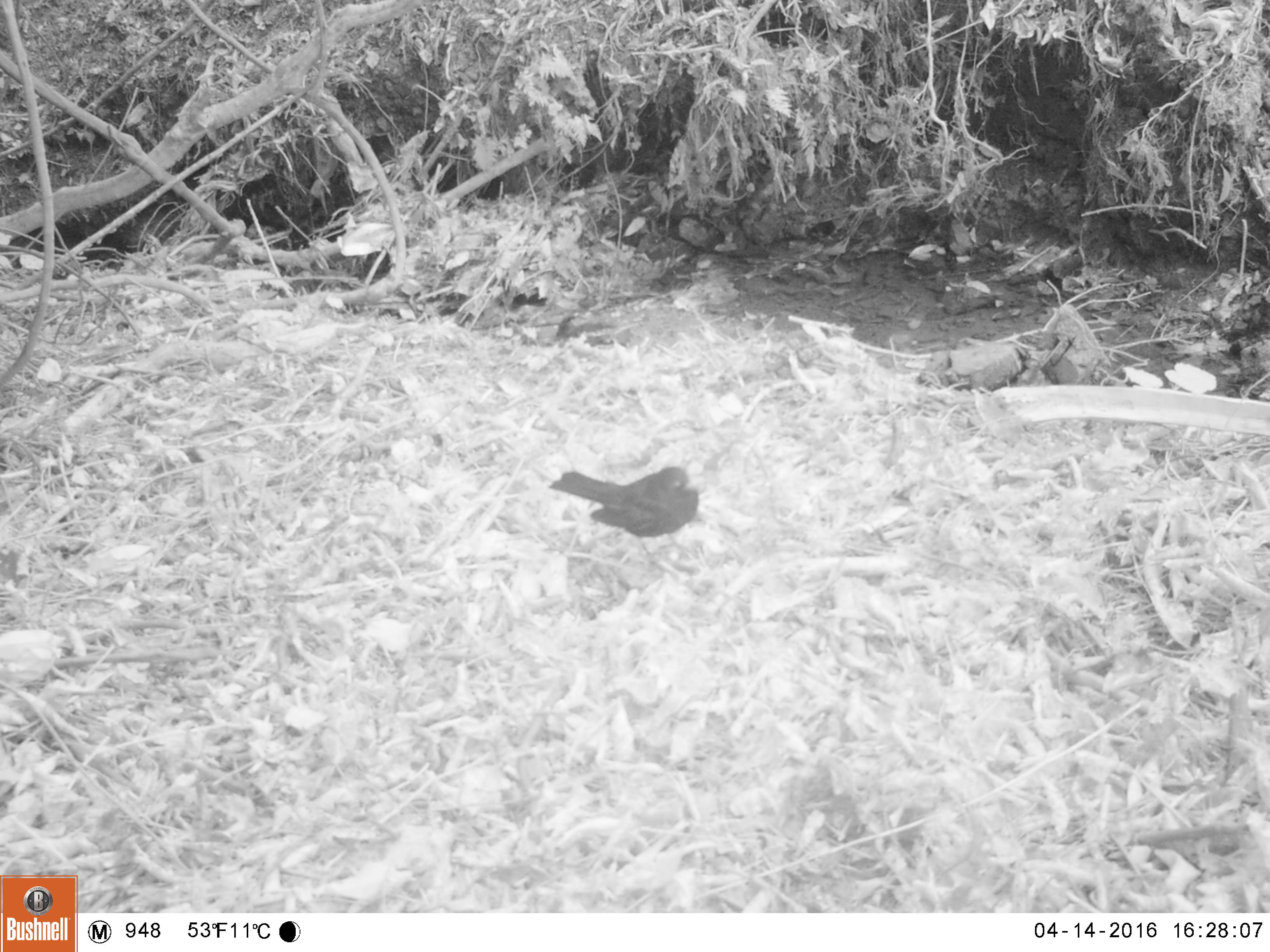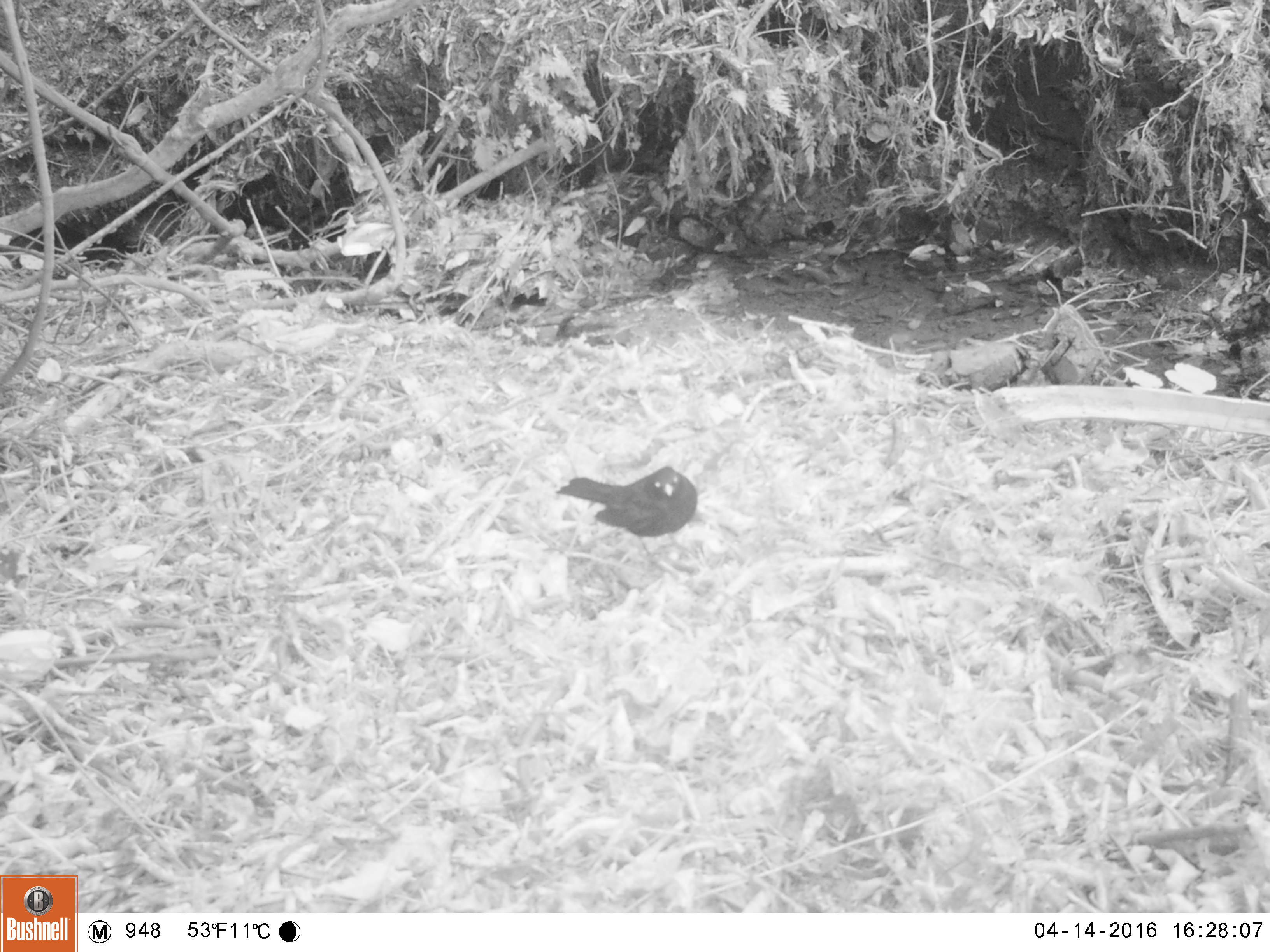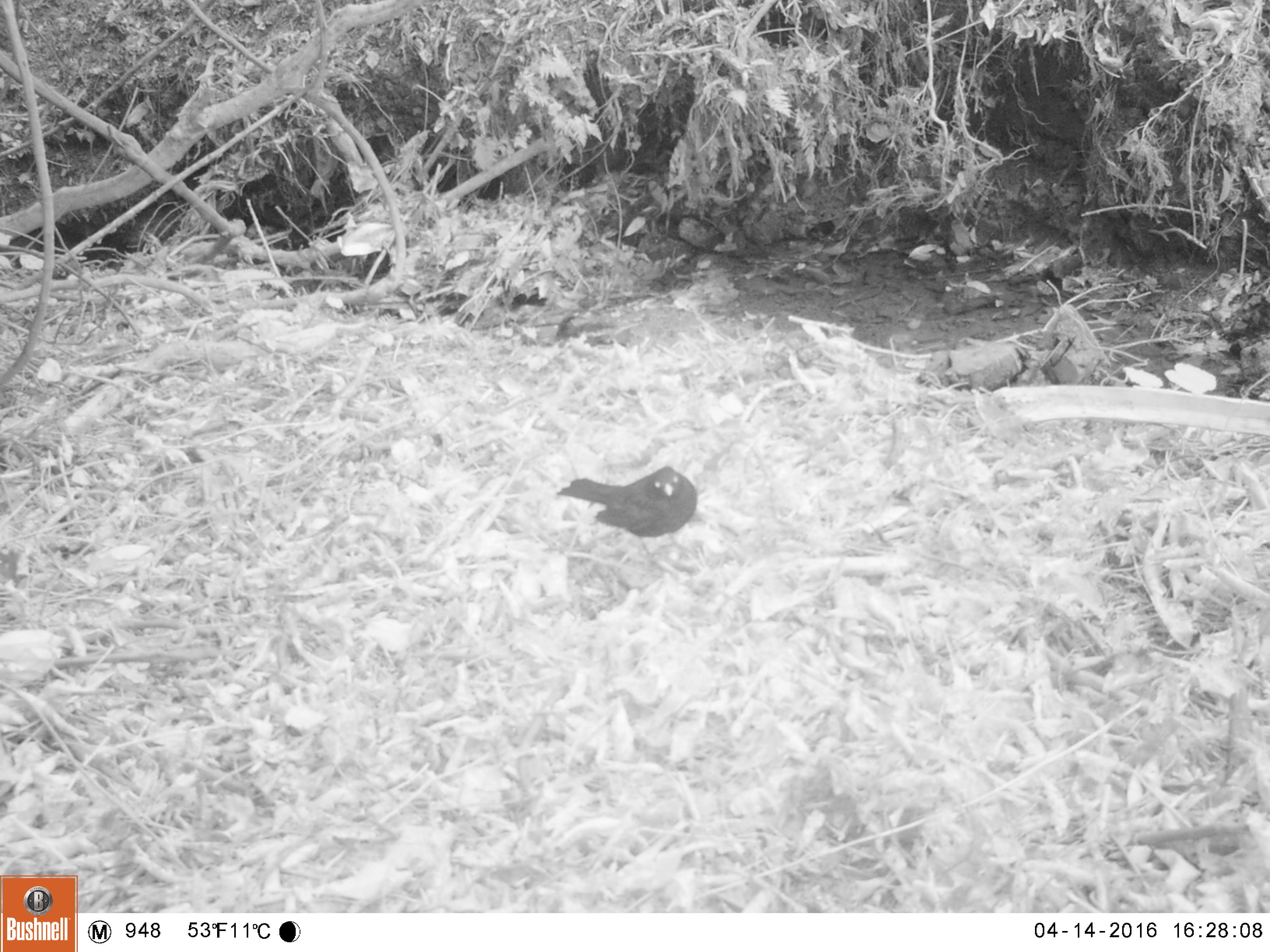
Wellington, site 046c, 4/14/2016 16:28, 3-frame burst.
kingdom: Animalia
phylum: Chordata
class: Aves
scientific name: Aves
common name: bird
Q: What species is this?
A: Bird (Aves).